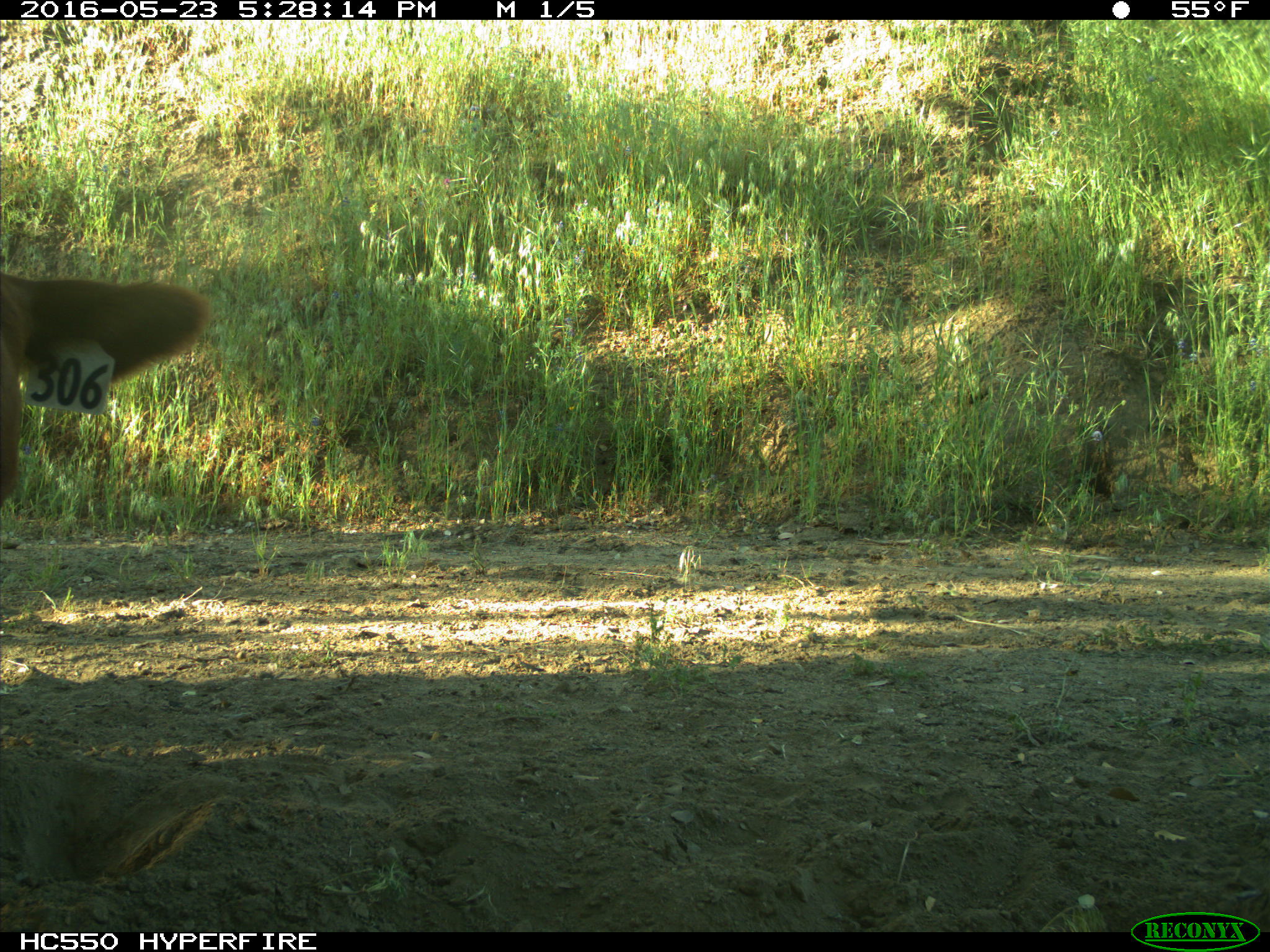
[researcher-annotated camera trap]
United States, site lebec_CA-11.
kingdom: Animalia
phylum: Chordata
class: Mammalia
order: Artiodactyla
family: Bovidae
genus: Bos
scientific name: Bos taurus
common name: domestic cow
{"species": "Bos taurus (domestic cow)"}